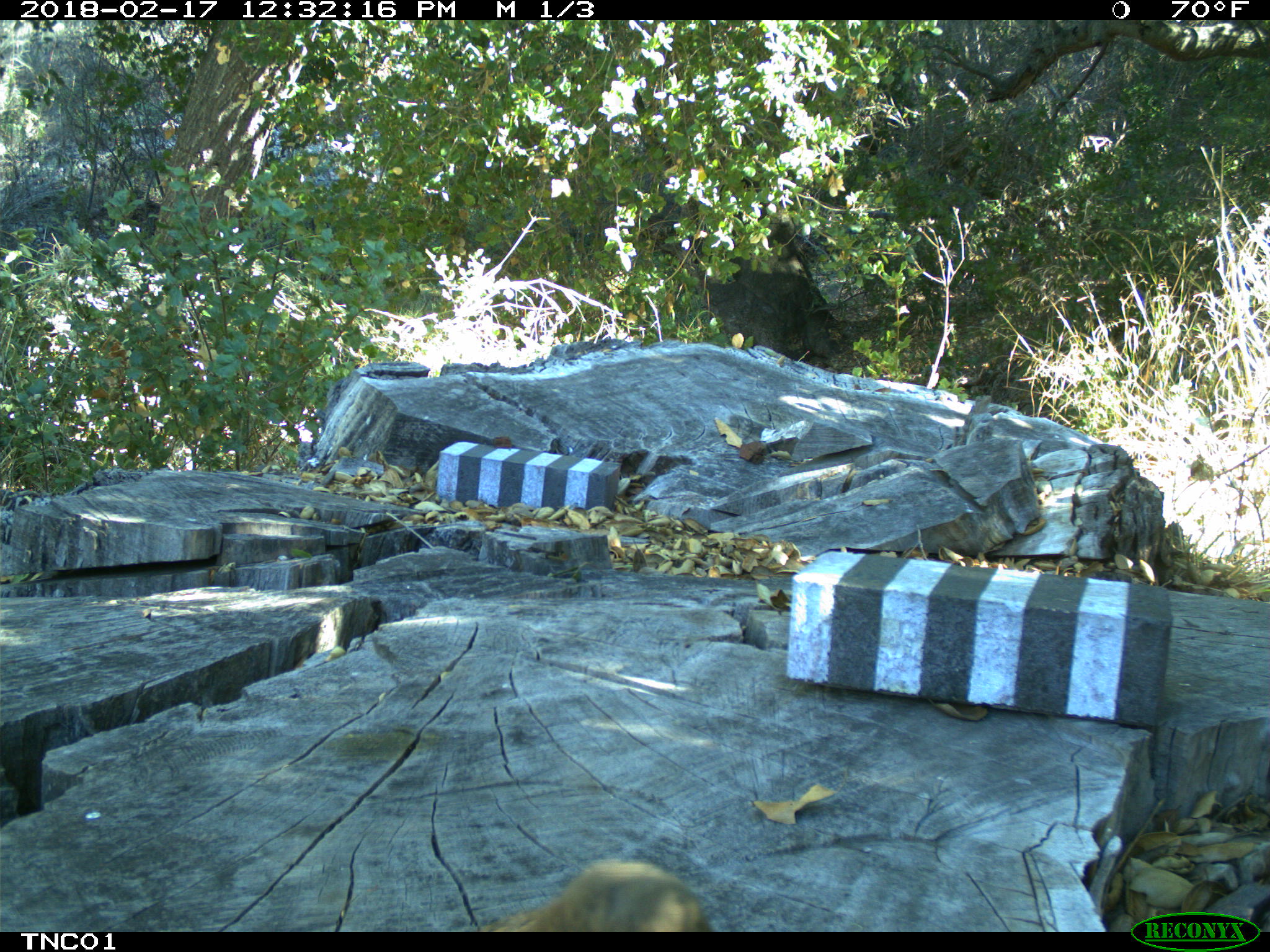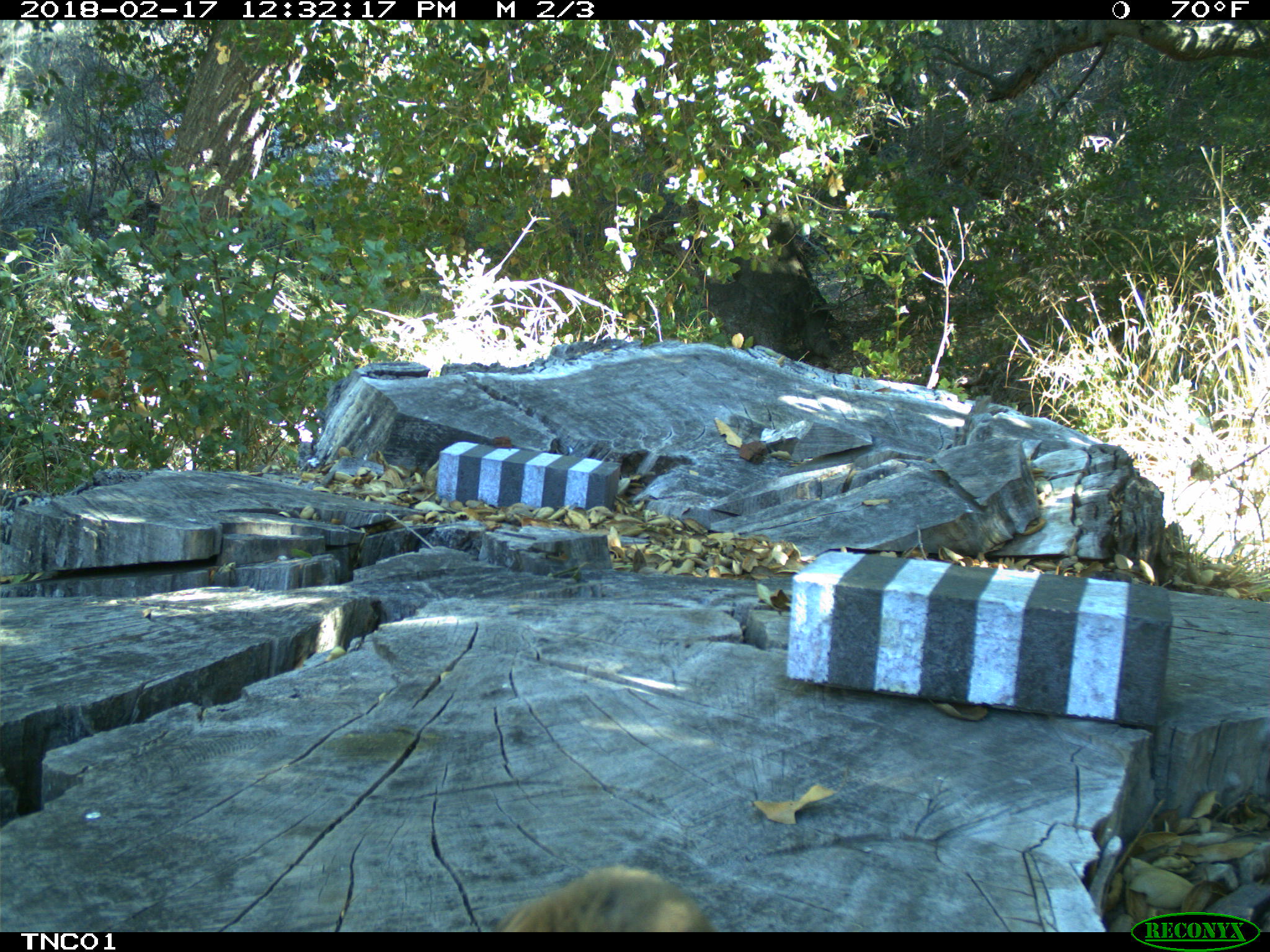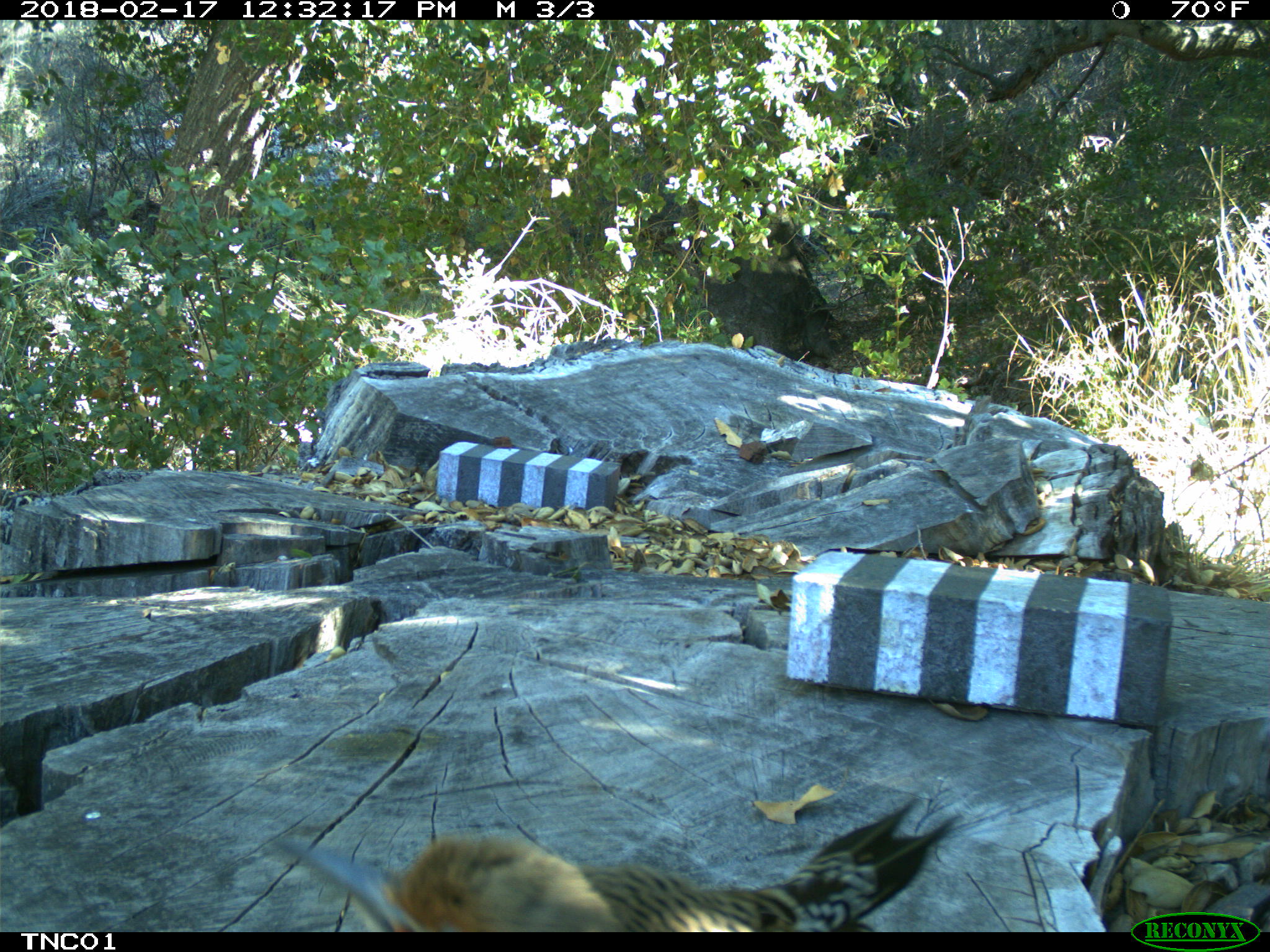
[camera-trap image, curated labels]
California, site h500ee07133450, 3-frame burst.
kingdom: Animalia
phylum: Chordata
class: Aves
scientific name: Aves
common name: bird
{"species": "bird (Aves)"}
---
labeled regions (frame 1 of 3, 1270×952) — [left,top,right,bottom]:
bird: [477,858,718,930]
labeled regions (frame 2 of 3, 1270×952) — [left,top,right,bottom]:
bird: [494,865,714,932]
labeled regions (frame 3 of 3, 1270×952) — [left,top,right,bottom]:
bird: [273,792,957,933]